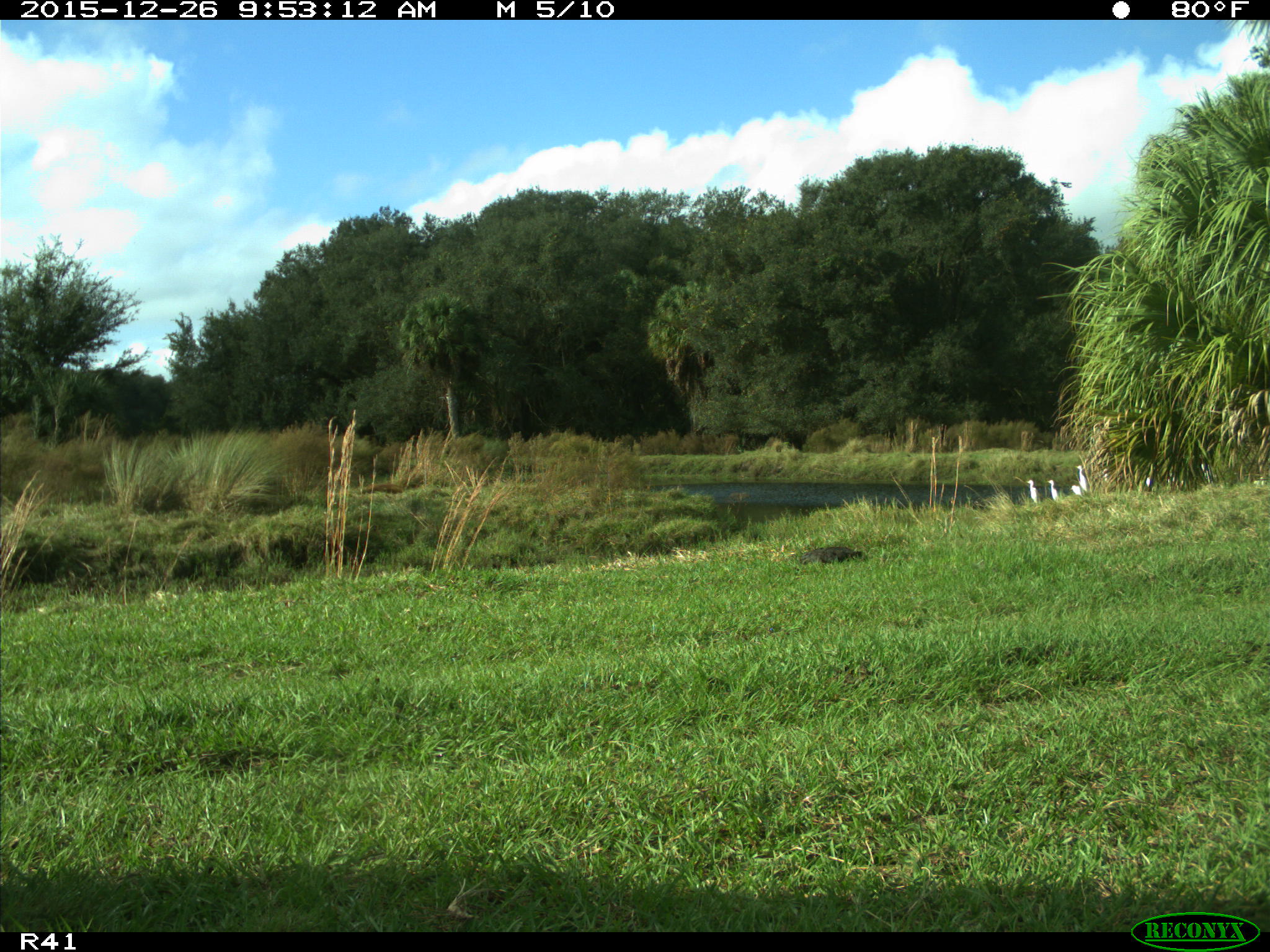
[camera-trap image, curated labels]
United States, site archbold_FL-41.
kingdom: Animalia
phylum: Chordata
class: Aves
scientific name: Aves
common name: birds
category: unidentified bird